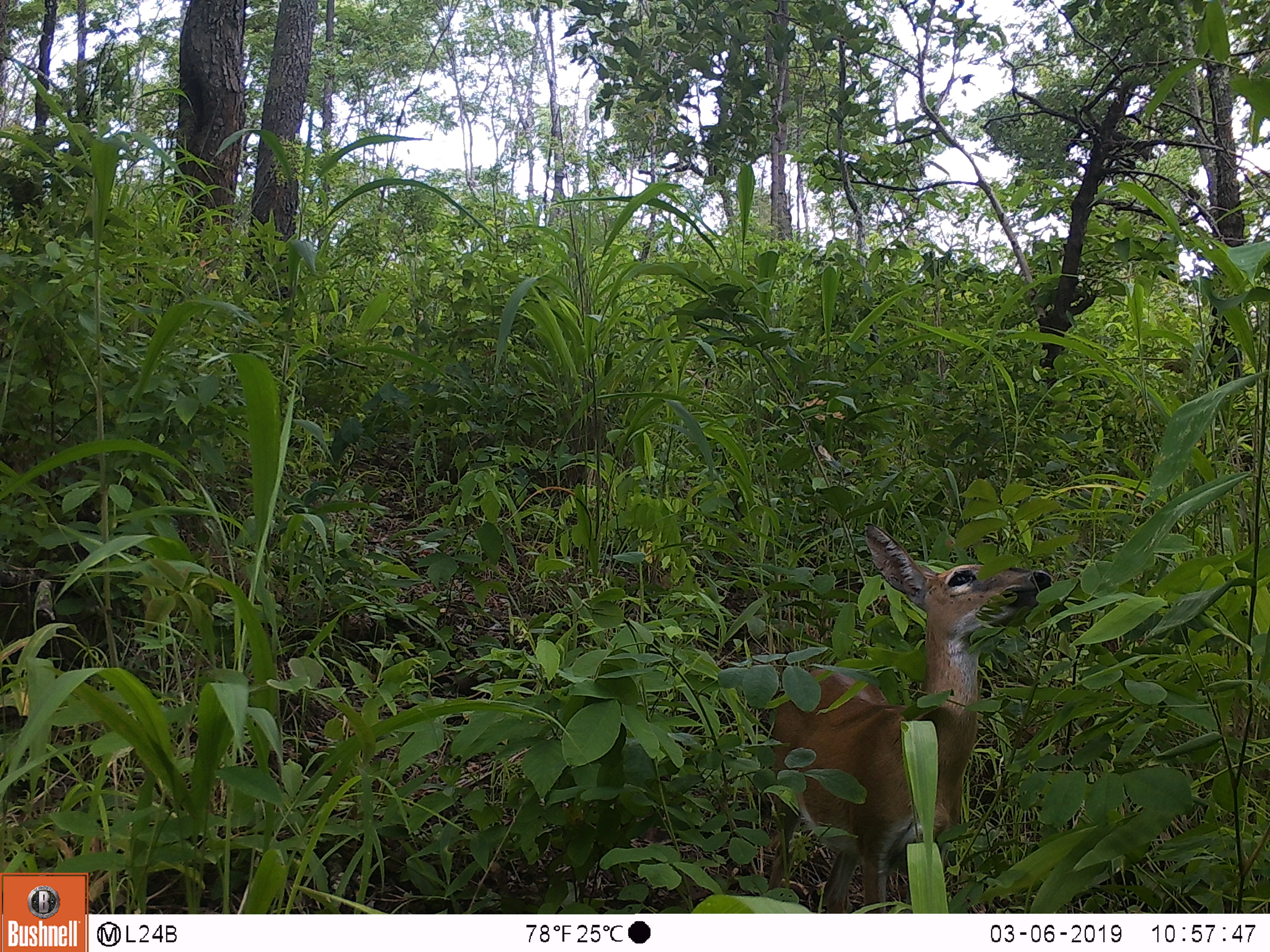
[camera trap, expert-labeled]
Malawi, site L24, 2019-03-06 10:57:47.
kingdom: Animalia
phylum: Chordata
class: Mammalia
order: Artiodactyla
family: Bovidae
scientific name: Antilopinae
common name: small antelope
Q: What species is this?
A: Small antelope (Antilopinae).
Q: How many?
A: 1.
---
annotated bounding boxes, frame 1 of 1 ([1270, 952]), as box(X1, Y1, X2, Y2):
small antelope: box(744, 522, 1056, 905)